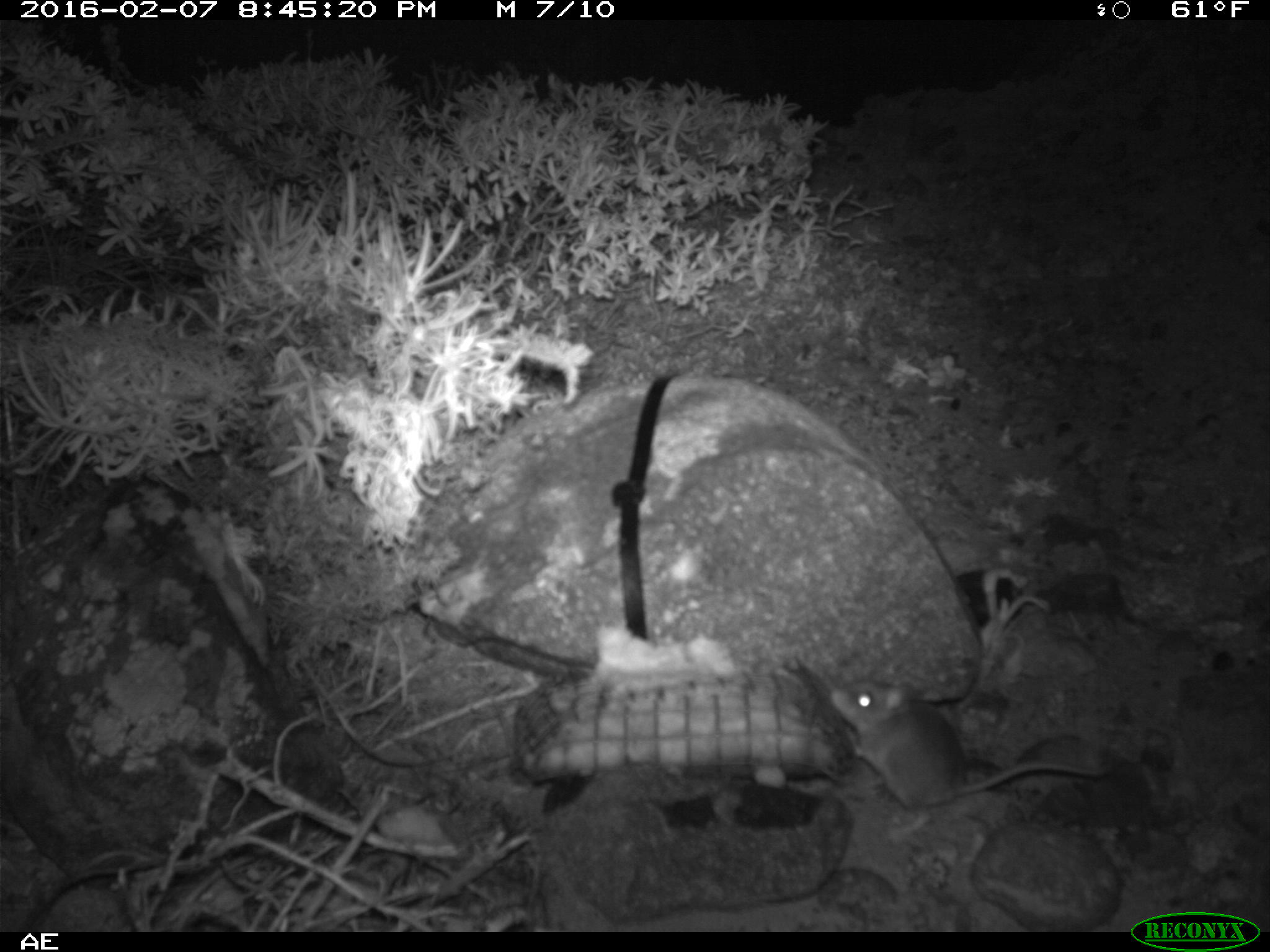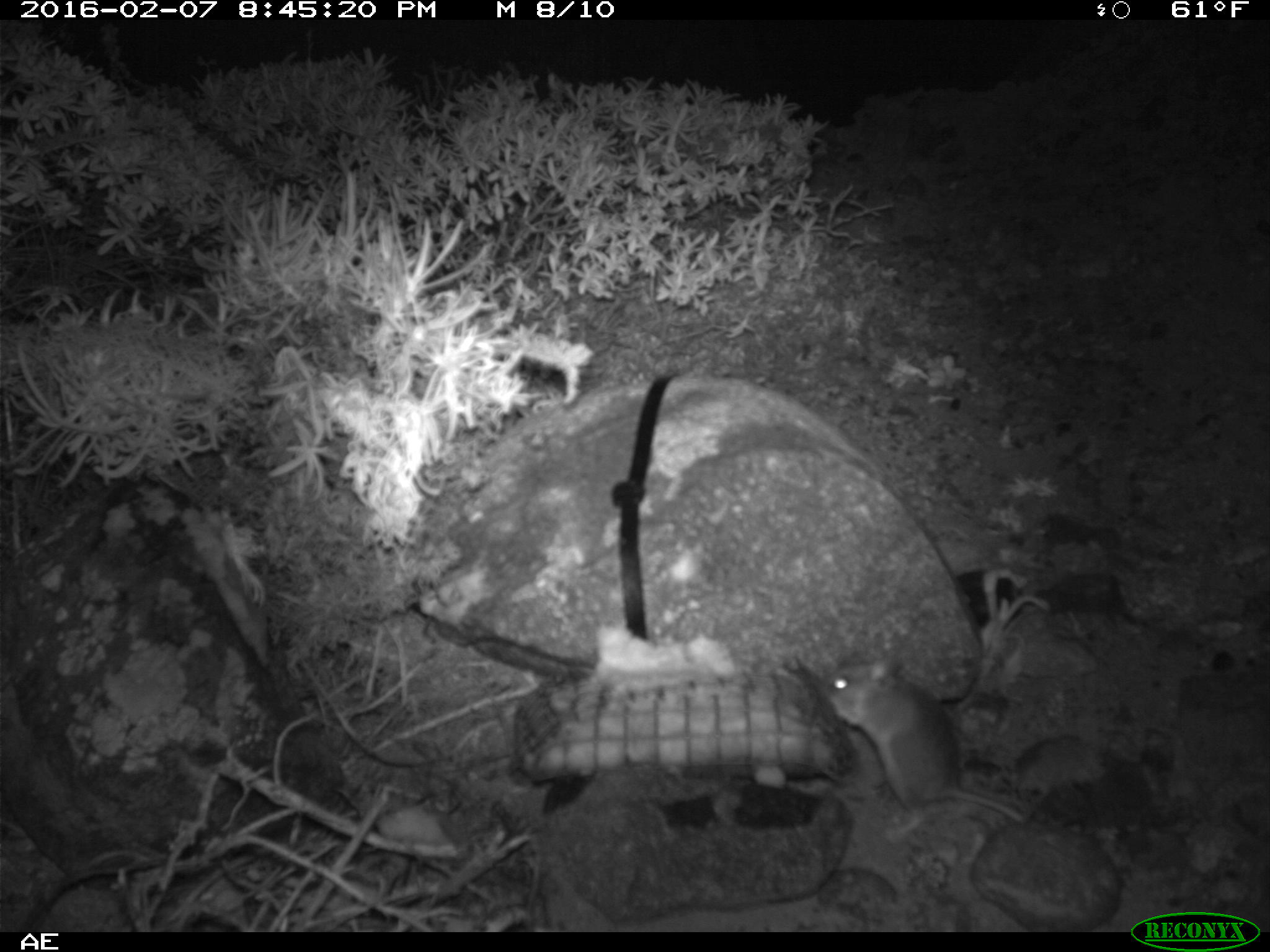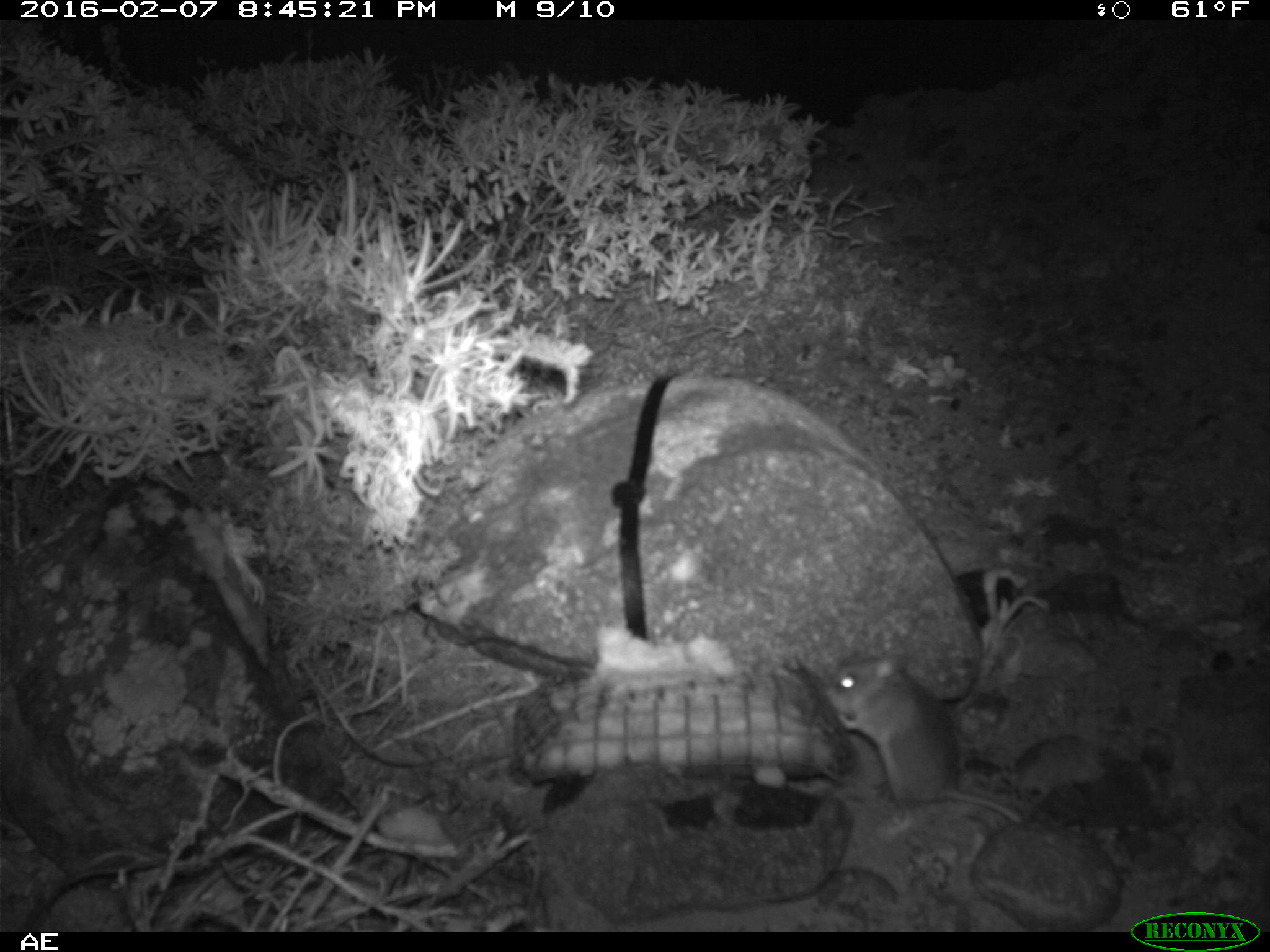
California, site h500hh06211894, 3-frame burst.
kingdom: Animalia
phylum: Chordata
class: Mammalia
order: Rodentia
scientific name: Rodentia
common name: rodent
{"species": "rodent (Rodentia)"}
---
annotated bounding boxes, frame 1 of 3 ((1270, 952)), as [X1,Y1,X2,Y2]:
rodent: [830,674,1104,842]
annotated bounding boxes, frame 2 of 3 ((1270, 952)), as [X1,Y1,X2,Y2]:
rodent: [820,659,1024,823]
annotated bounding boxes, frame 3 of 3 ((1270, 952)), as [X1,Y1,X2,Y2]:
rodent: [825,656,1027,824]